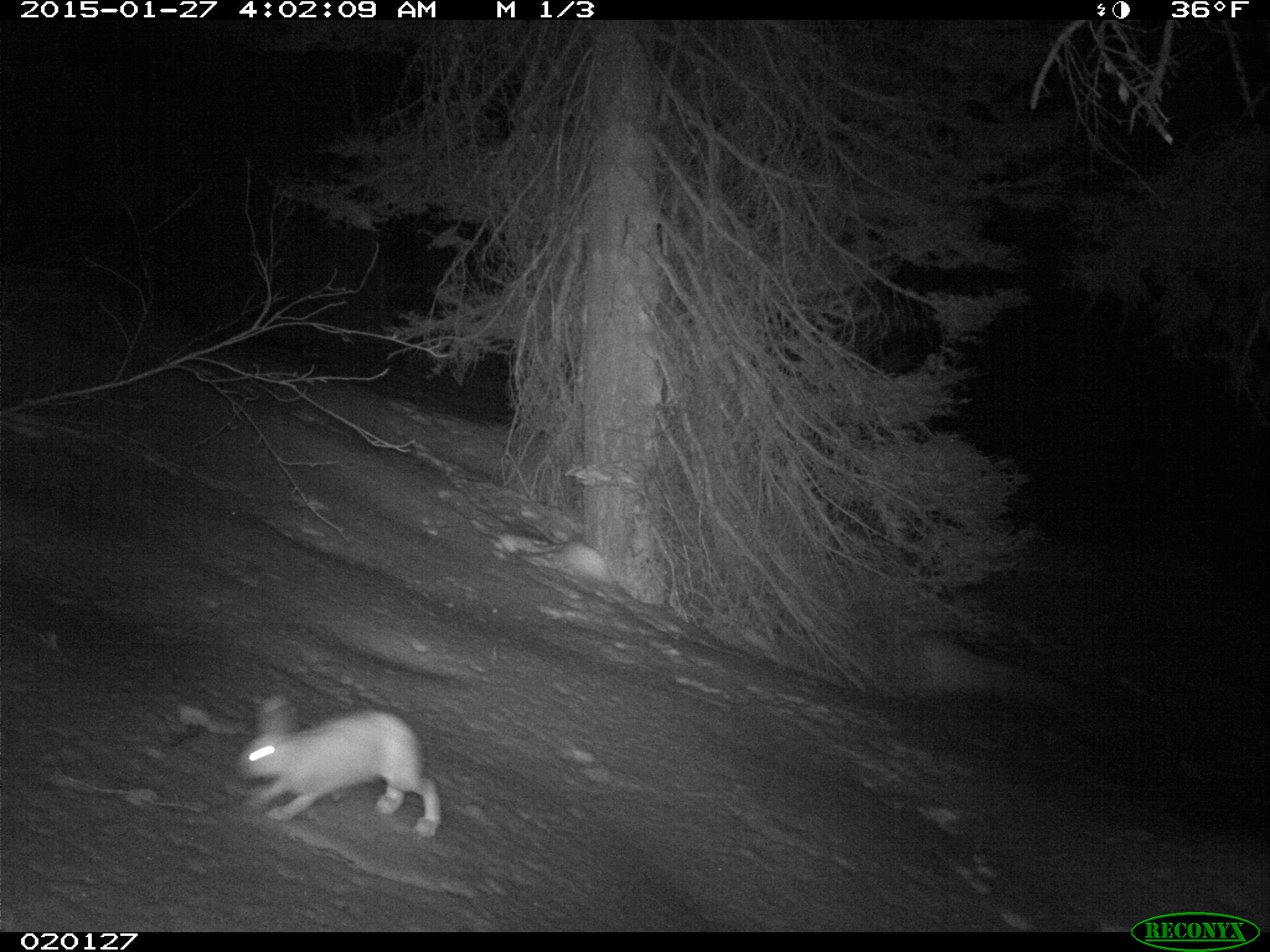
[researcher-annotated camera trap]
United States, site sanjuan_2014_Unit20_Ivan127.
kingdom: Animalia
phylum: Chordata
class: Mammalia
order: Lagomorpha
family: Leporidae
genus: Lepus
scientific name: Lepus americanus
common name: snowshoe hare